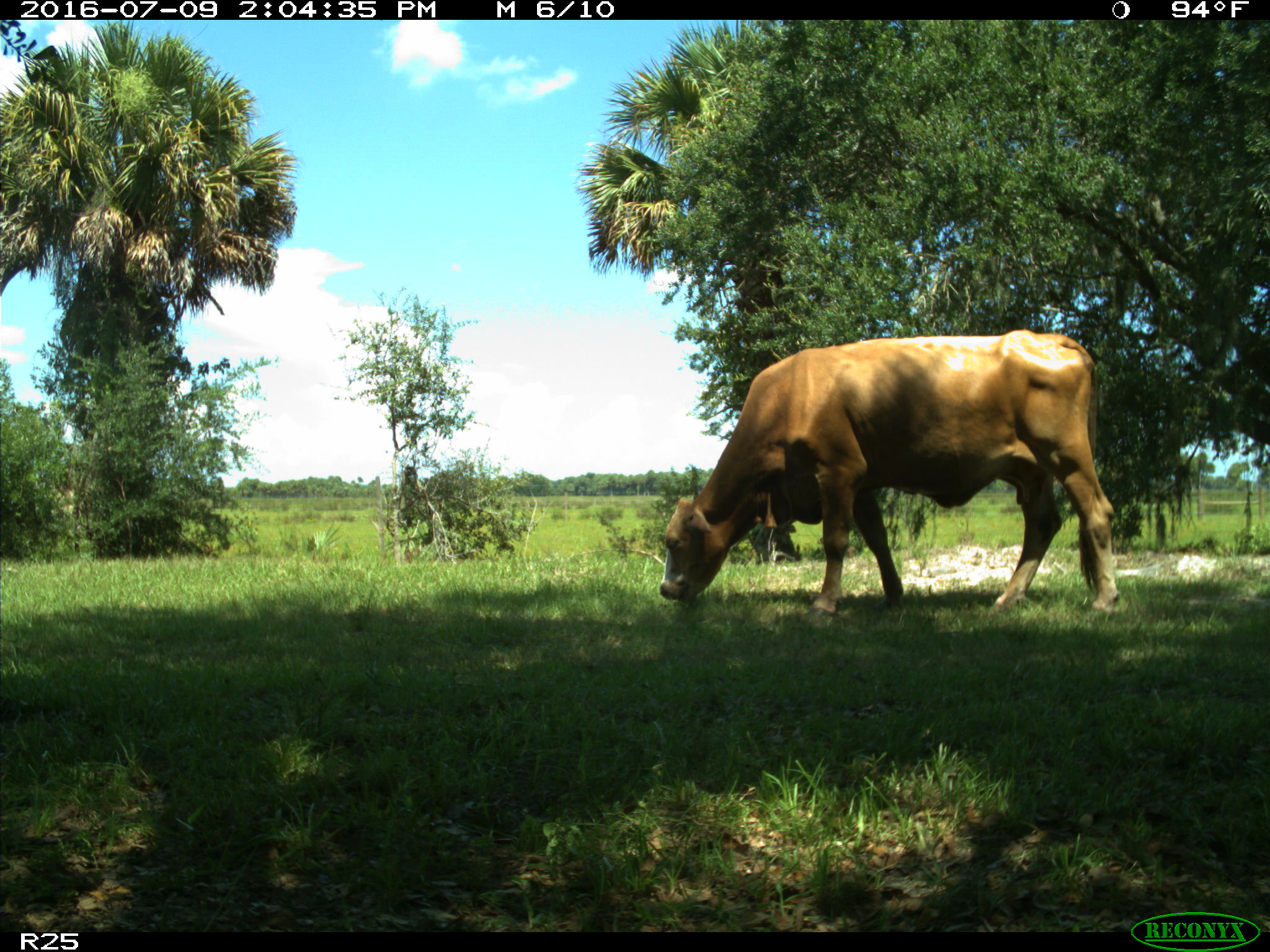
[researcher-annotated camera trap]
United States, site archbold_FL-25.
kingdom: Animalia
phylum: Chordata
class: Mammalia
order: Artiodactyla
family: Bovidae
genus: Bos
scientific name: Bos taurus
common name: domestic cow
Bos taurus (domestic cow).